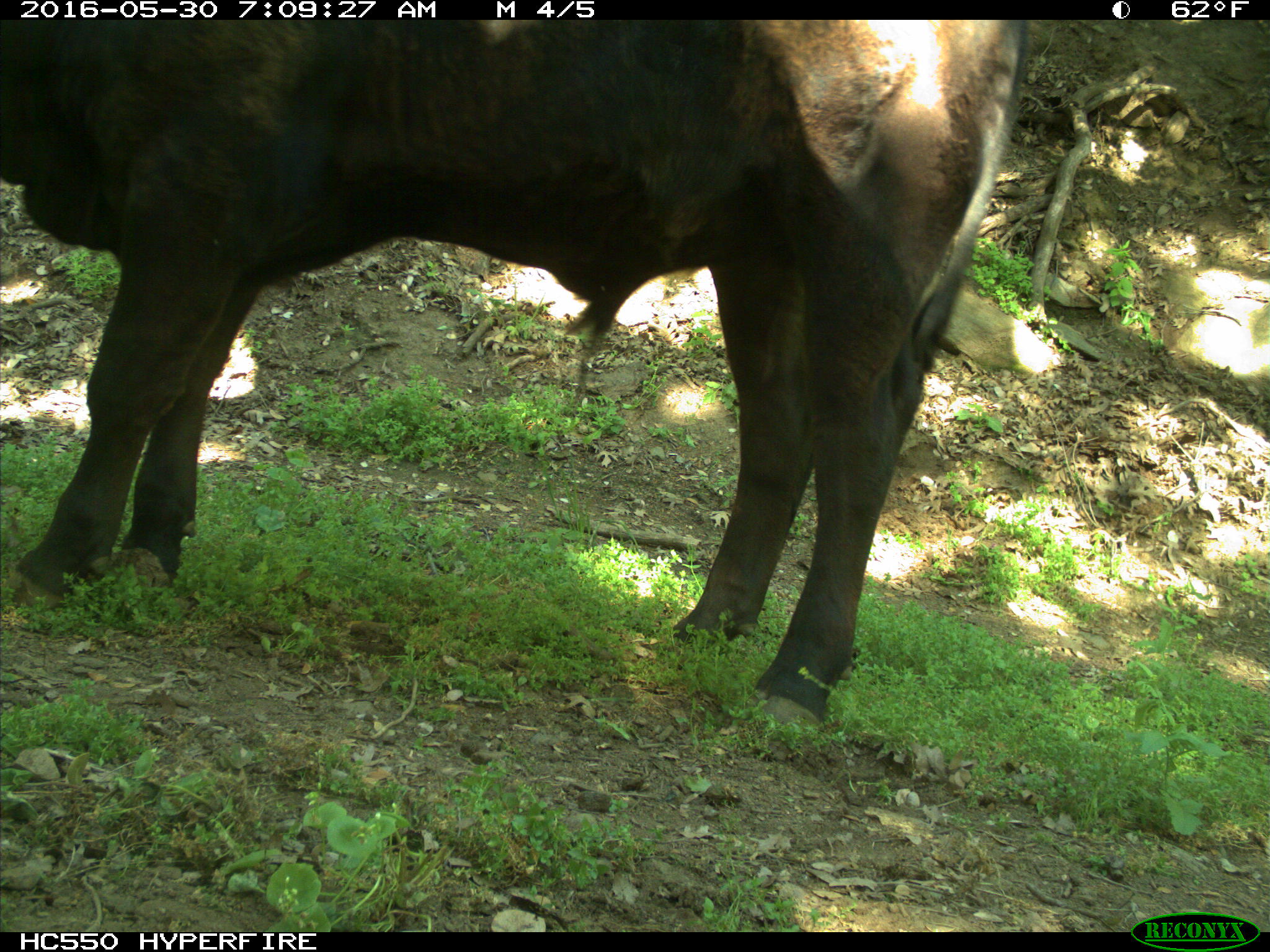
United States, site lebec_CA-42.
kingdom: Animalia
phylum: Chordata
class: Mammalia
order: Artiodactyla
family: Bovidae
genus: Bos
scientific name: Bos taurus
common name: domestic cow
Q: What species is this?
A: Bos taurus (domestic cow).